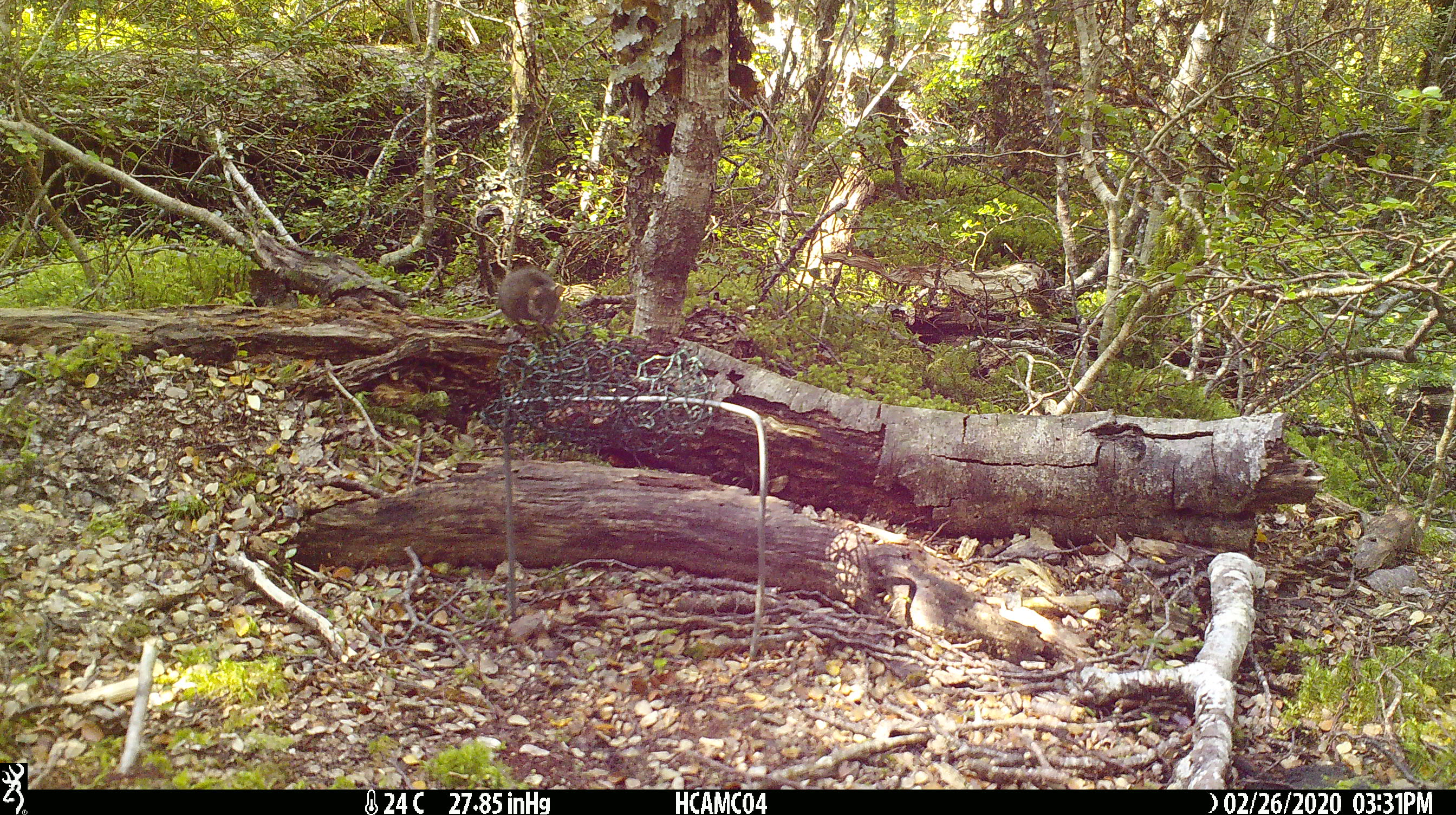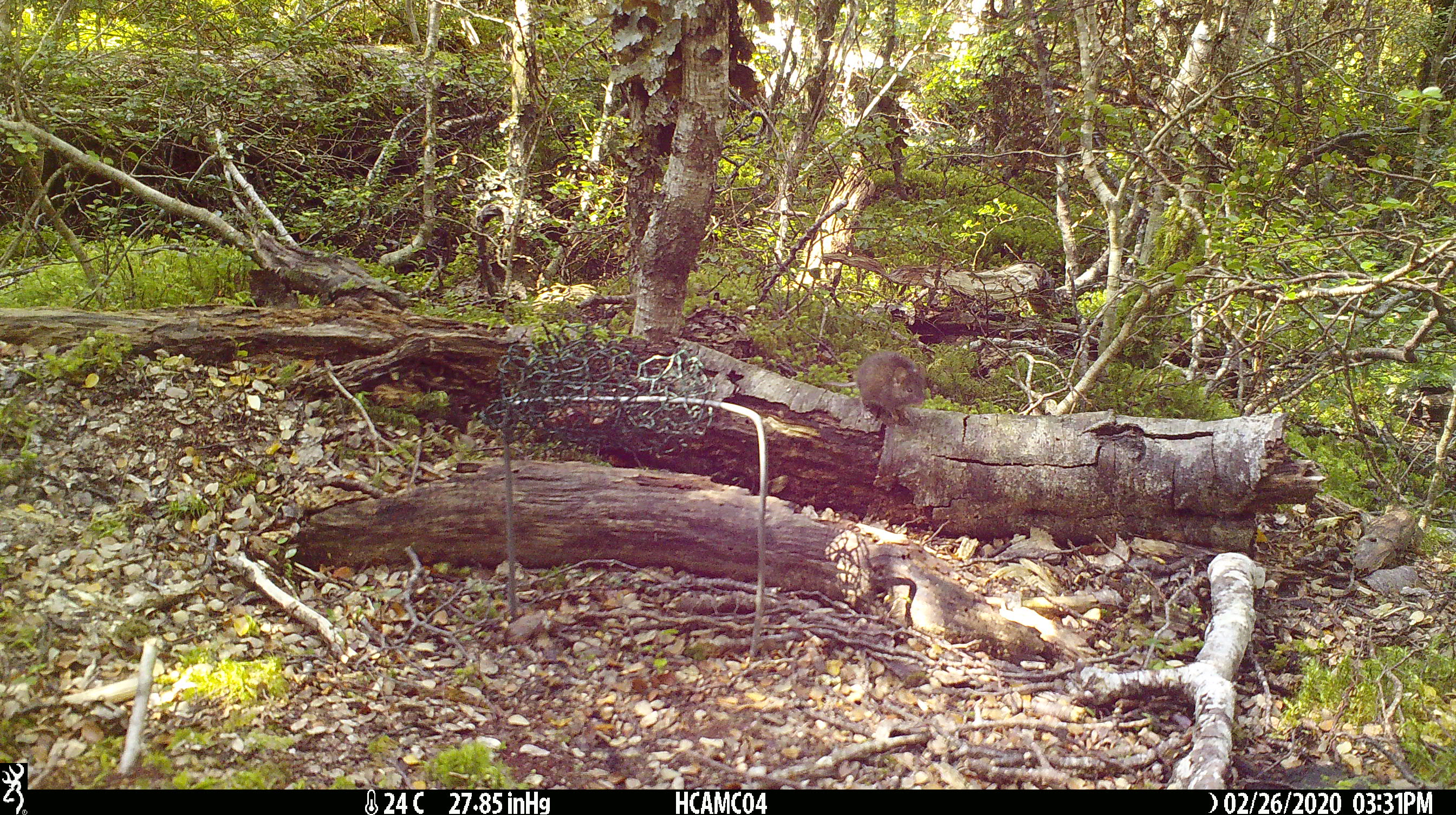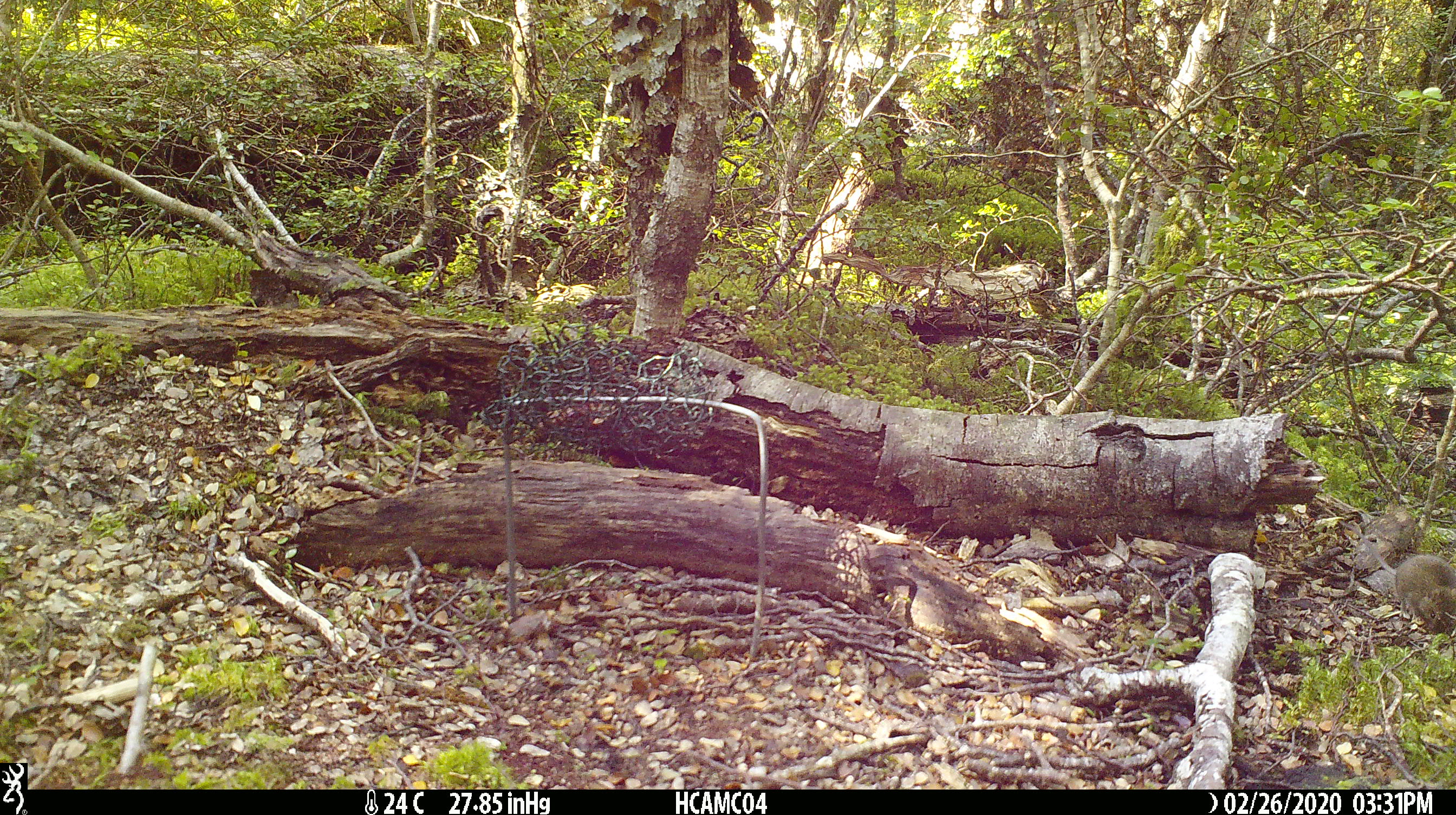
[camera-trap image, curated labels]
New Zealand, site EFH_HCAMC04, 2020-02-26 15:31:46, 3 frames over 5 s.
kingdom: Animalia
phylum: Chordata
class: Mammalia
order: Rodentia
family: Muridae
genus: Mus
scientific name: Mus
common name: mouse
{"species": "mouse (Mus)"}